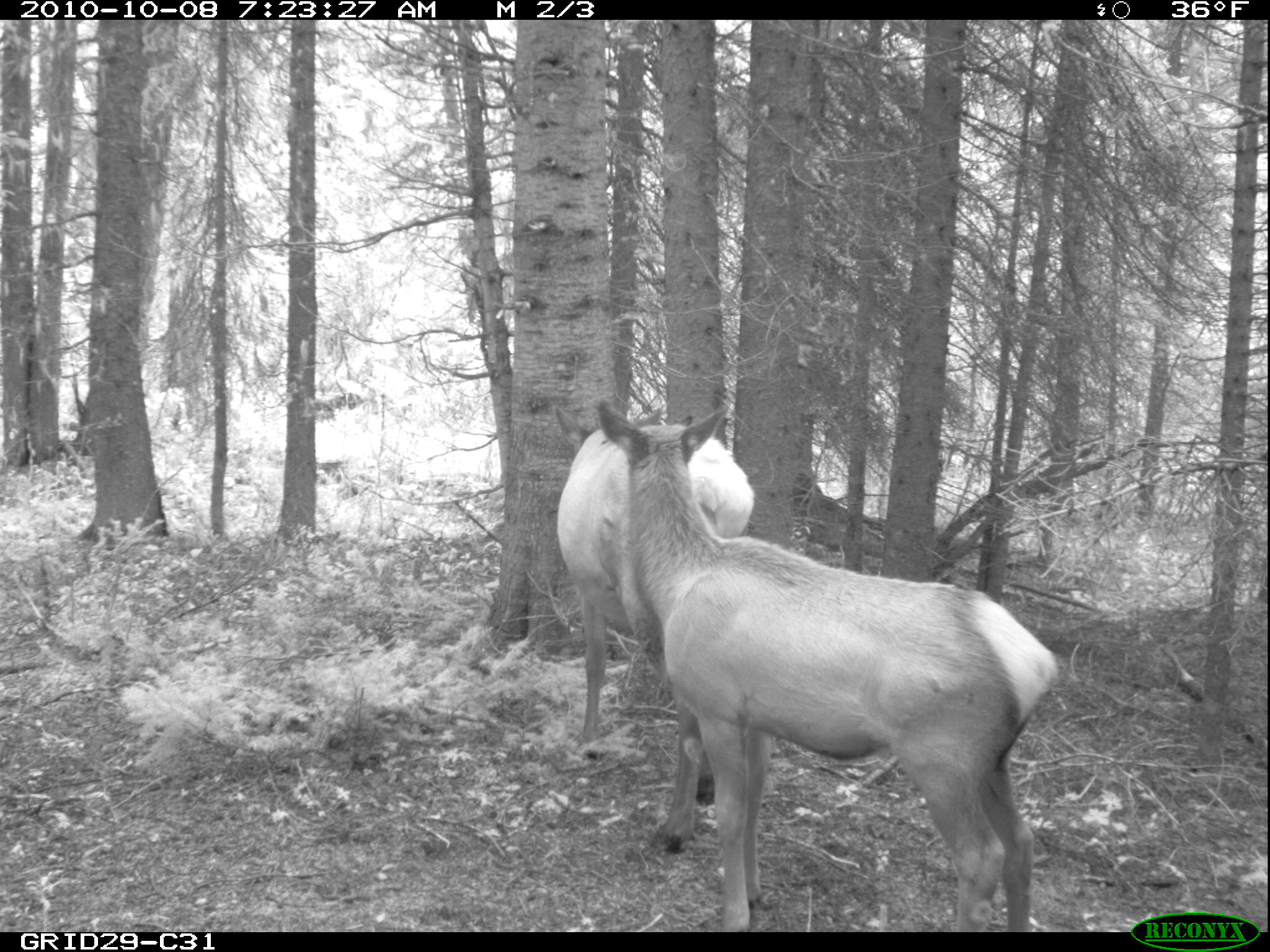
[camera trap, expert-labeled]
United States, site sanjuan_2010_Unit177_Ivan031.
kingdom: Animalia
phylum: Chordata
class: Mammalia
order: Artiodactyla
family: Cervidae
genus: Cervus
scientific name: Cervus elaphus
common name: red deer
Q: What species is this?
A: Cervus elaphus (red deer).